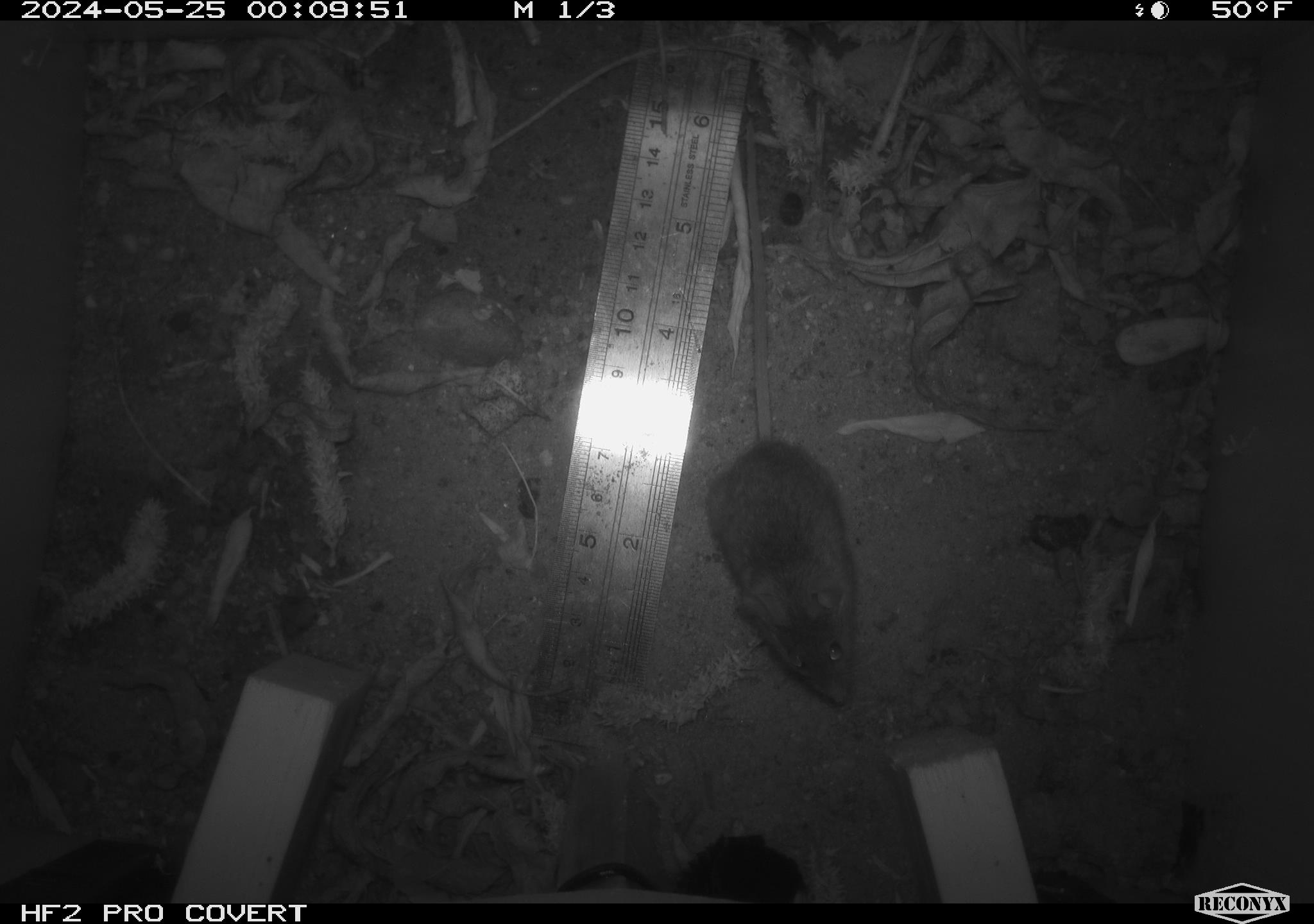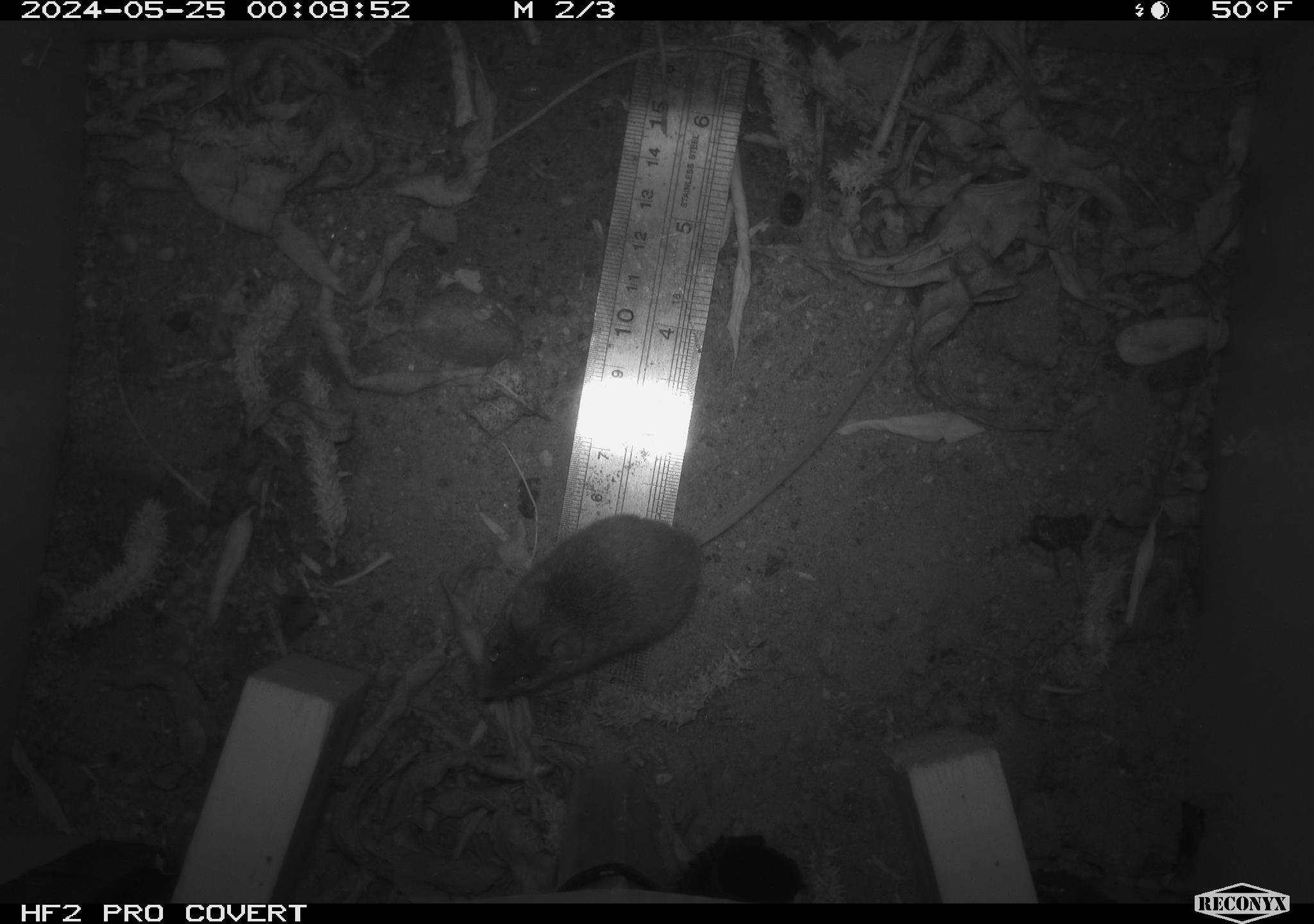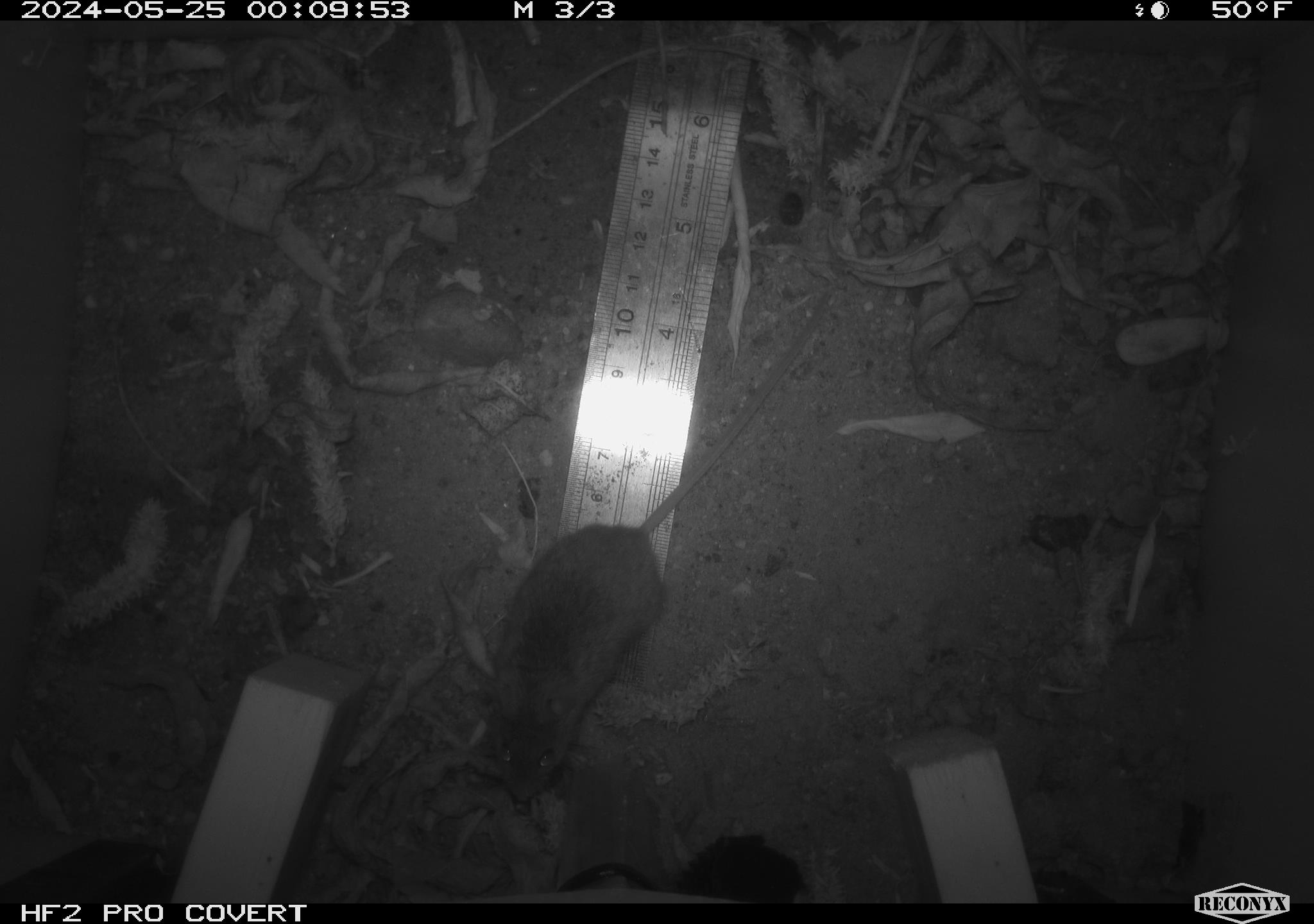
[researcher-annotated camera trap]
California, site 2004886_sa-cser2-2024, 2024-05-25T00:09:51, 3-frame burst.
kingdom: Animalia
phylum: Chordata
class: Mammalia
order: Rodentia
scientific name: Rodentia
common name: rodent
Rodent (Rodentia).